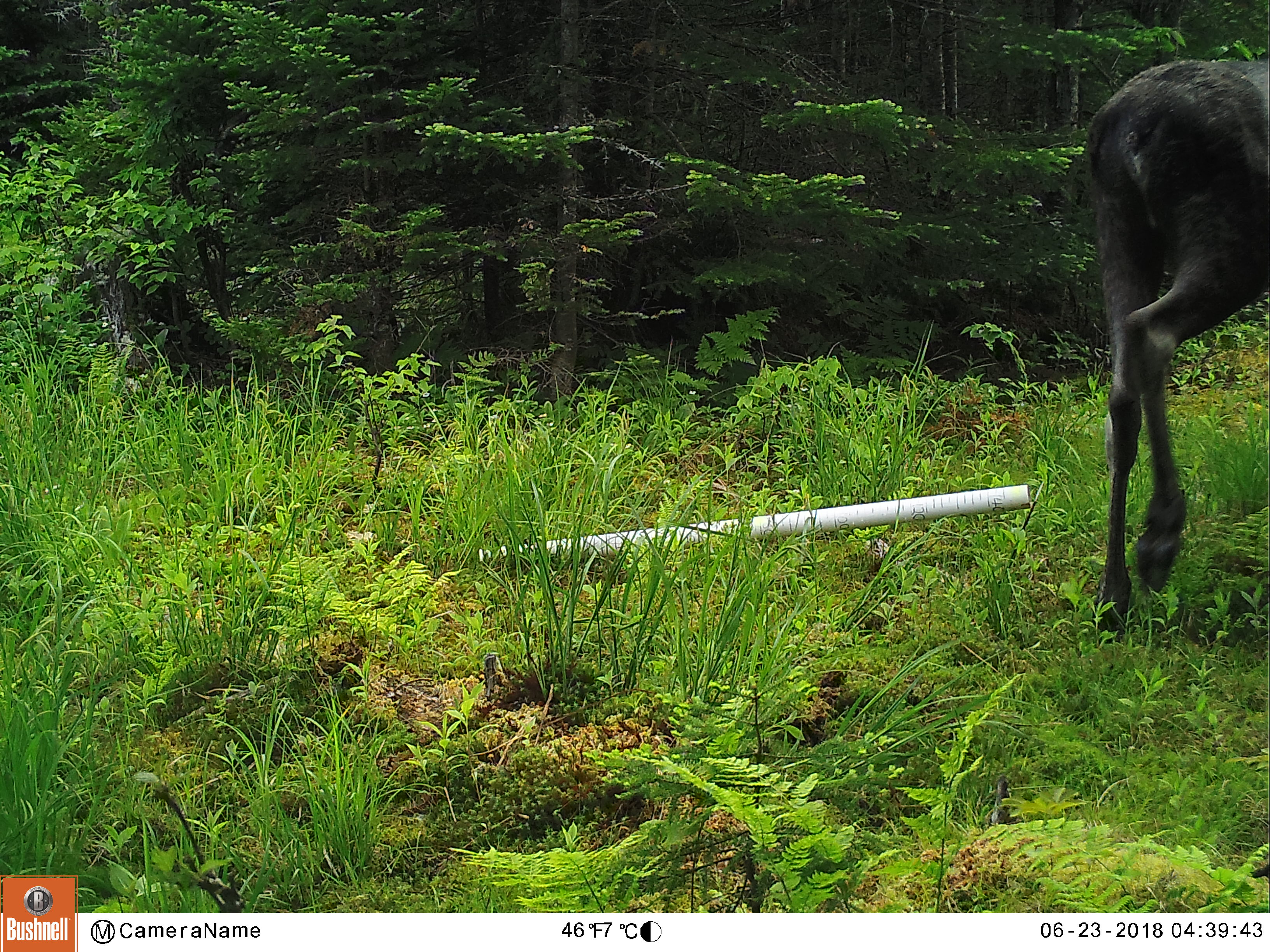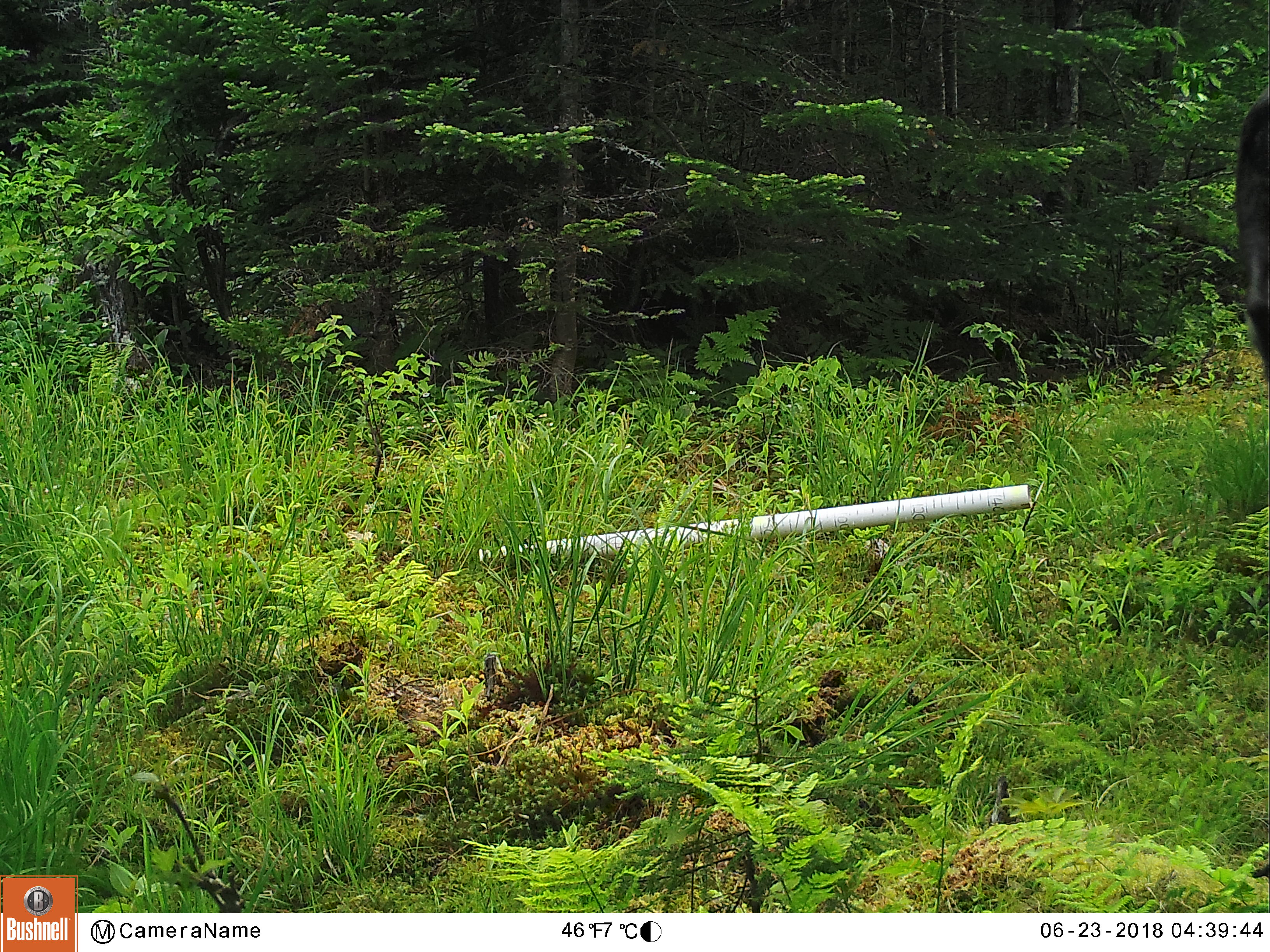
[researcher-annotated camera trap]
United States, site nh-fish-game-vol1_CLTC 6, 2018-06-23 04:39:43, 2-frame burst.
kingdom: Animalia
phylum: Chordata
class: Mammalia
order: Artiodactyla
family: Cervidae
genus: Alces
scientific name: Alces alces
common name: moose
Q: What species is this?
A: Moose (Alces alces).